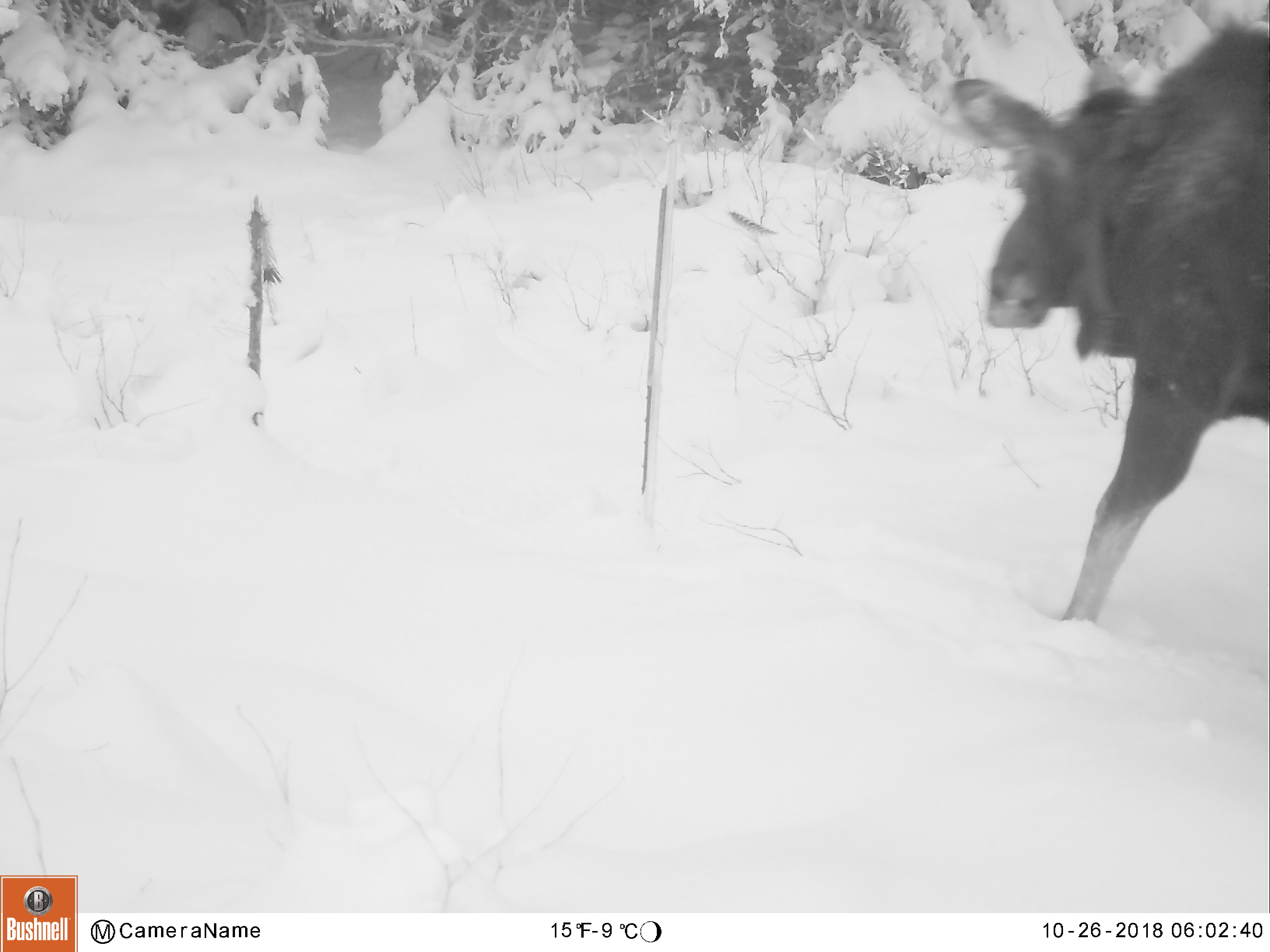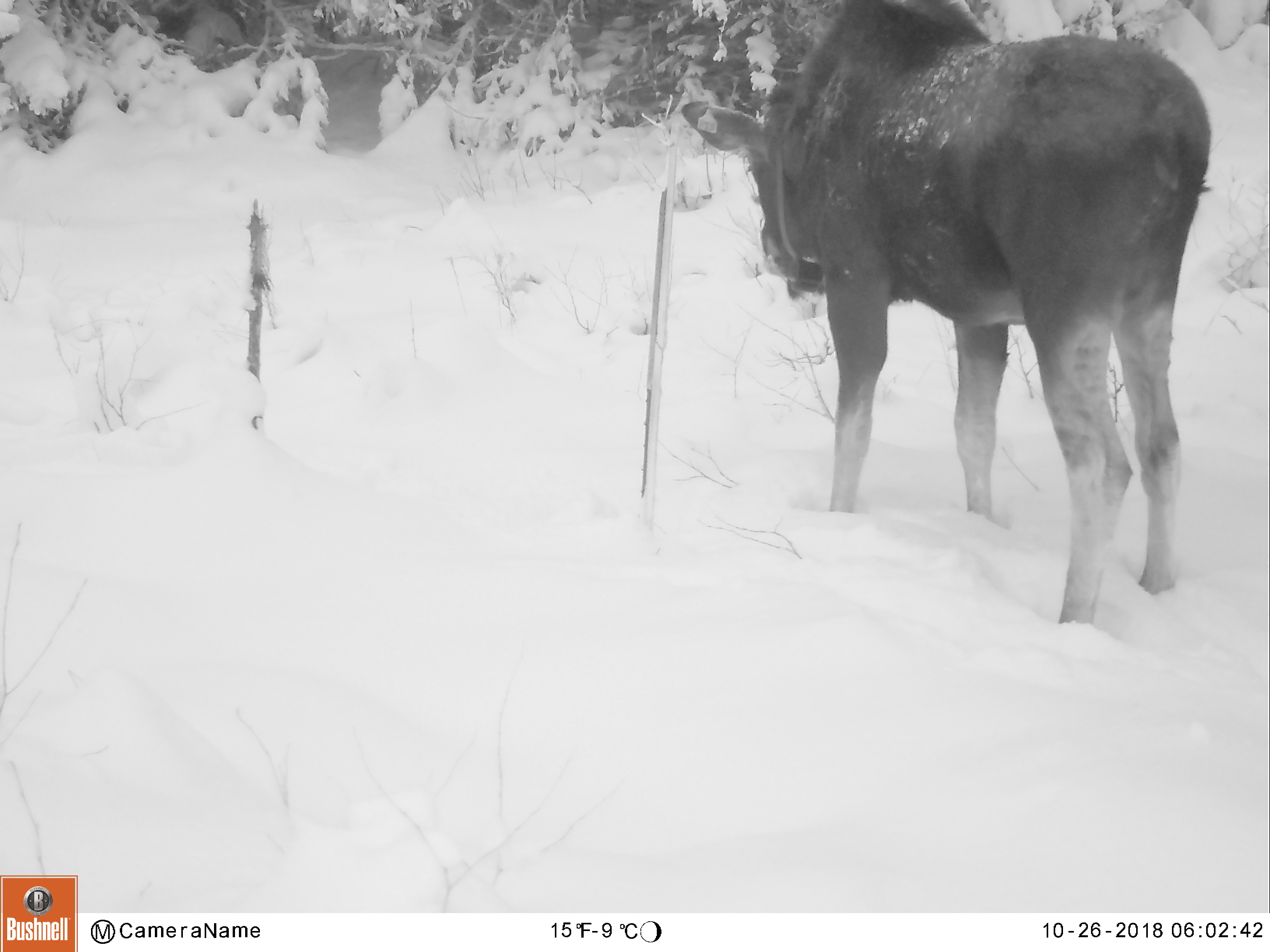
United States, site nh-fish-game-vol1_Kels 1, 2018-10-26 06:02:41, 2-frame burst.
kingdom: Animalia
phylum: Chordata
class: Mammalia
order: Artiodactyla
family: Cervidae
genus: Alces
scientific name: Alces alces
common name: moose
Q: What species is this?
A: Moose (Alces alces).